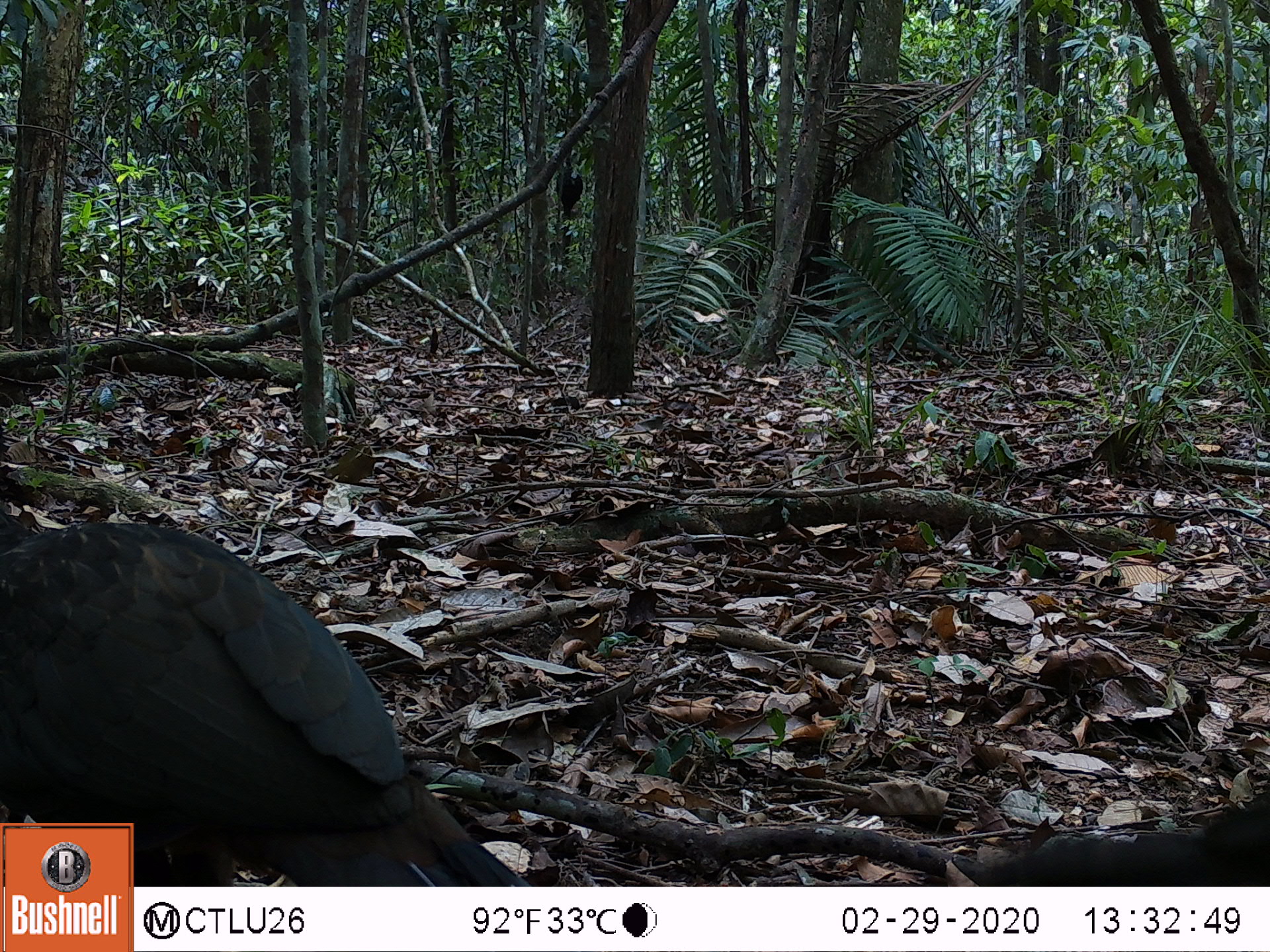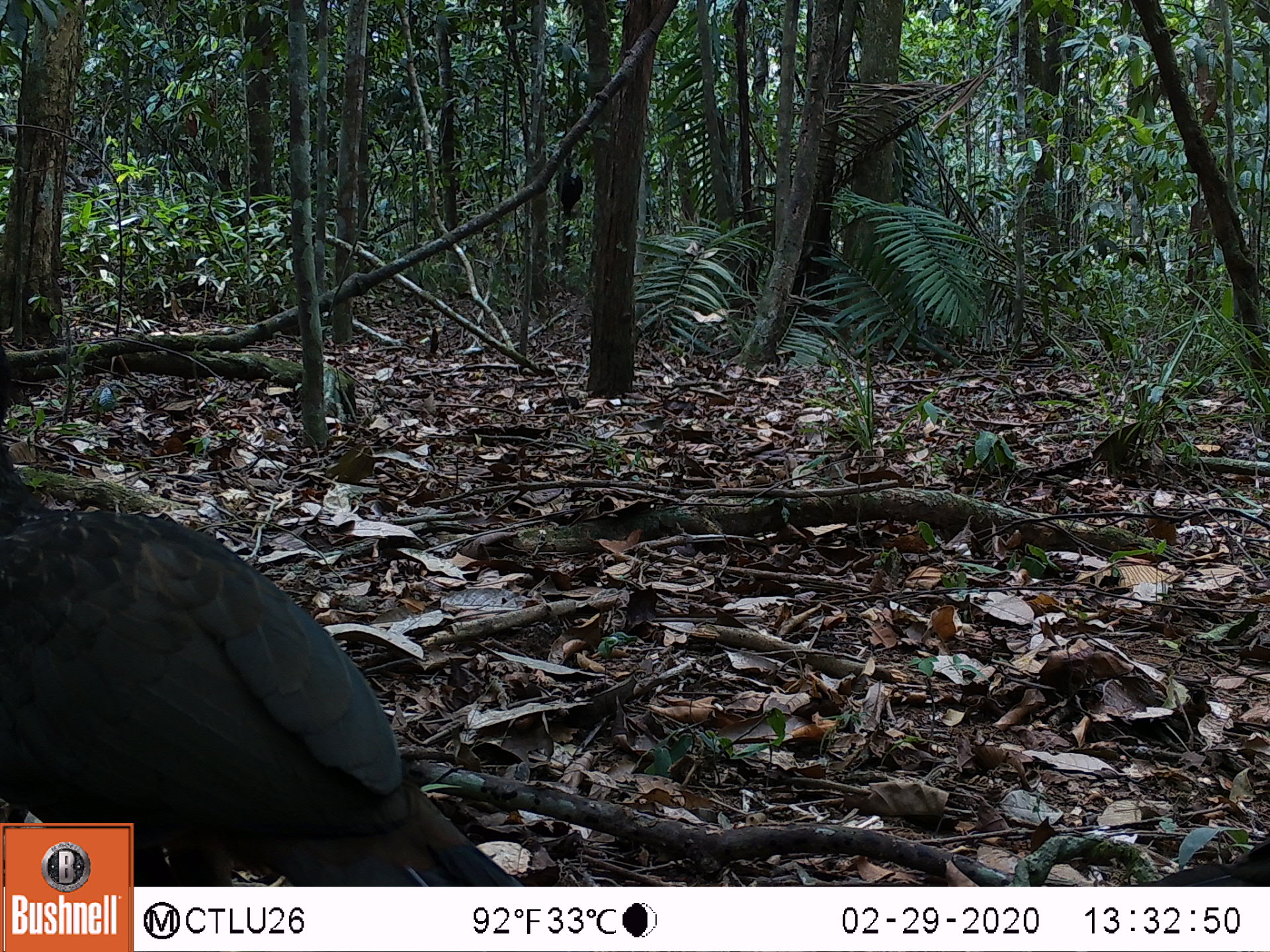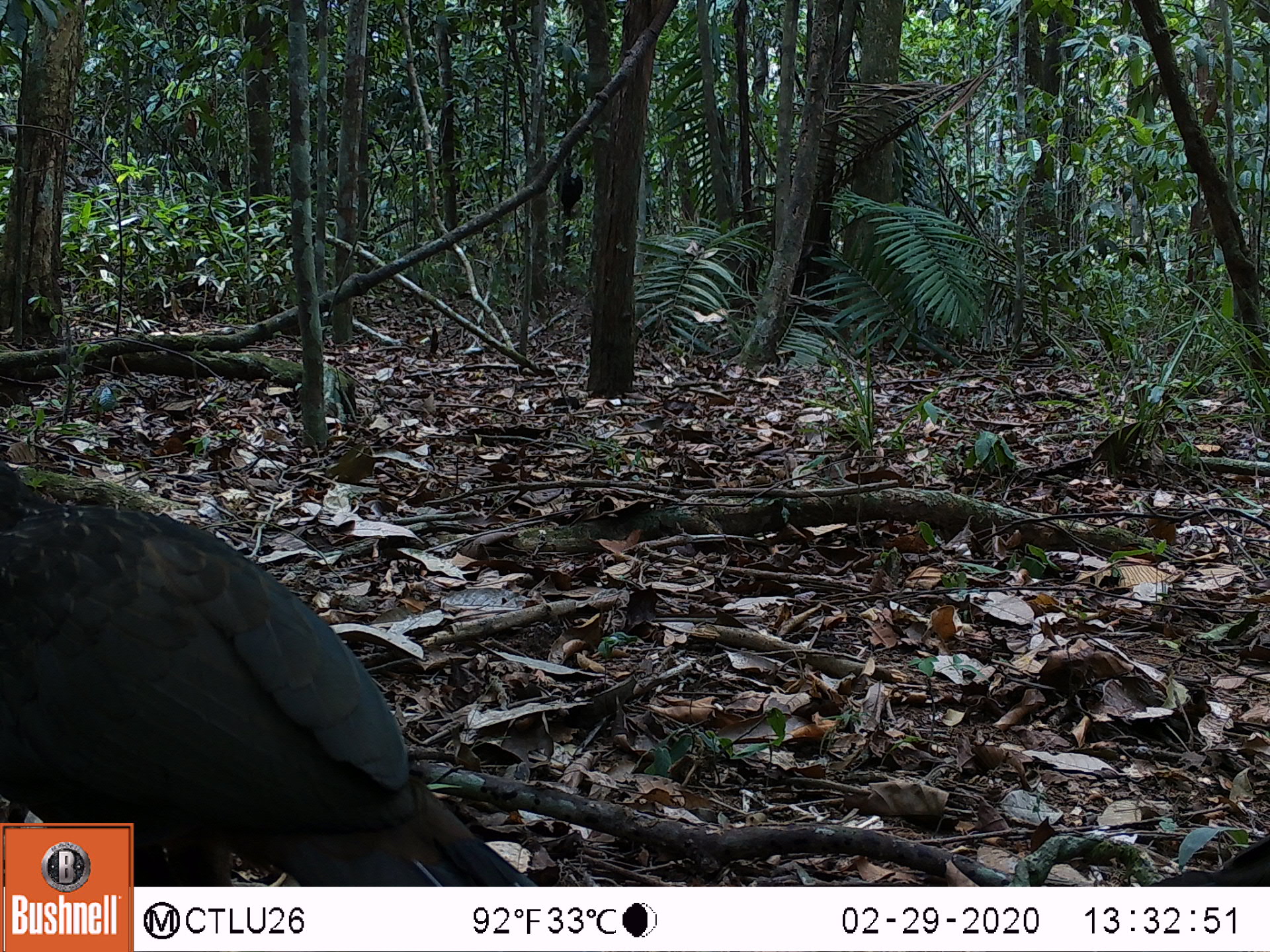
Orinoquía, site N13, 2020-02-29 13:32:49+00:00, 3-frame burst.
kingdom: Animalia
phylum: Chordata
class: Aves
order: Galliformes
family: Cracidae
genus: Penelope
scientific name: Penelope jacquacu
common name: spix's guan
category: spixs guan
Spixs guan (spix's guan) (Penelope jacquacu).